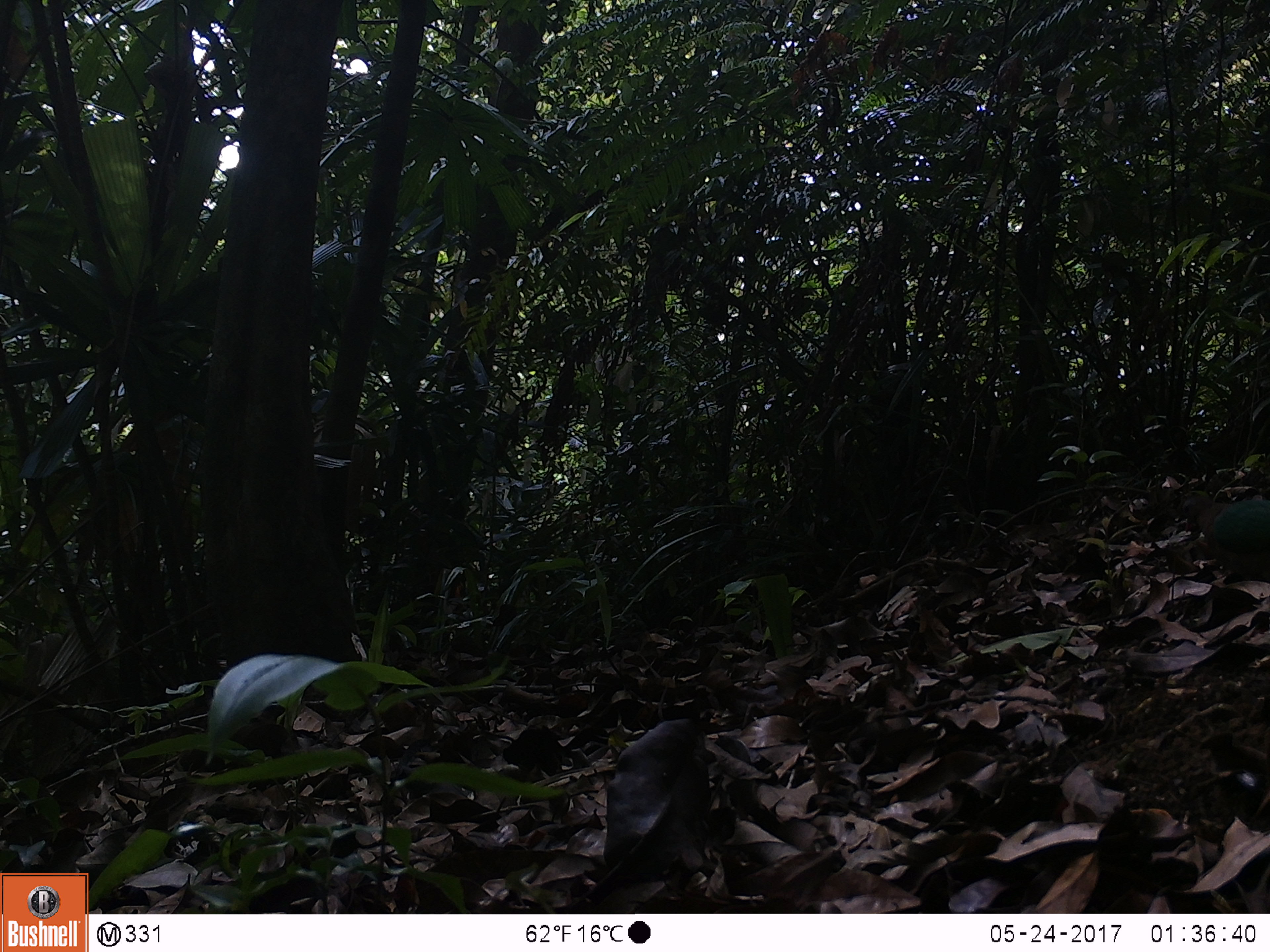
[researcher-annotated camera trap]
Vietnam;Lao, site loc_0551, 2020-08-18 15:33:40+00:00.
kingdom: Animalia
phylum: Chordata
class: Aves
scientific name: Aves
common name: bird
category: unidentified bird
Unidentified bird (bird) (Aves). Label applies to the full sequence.